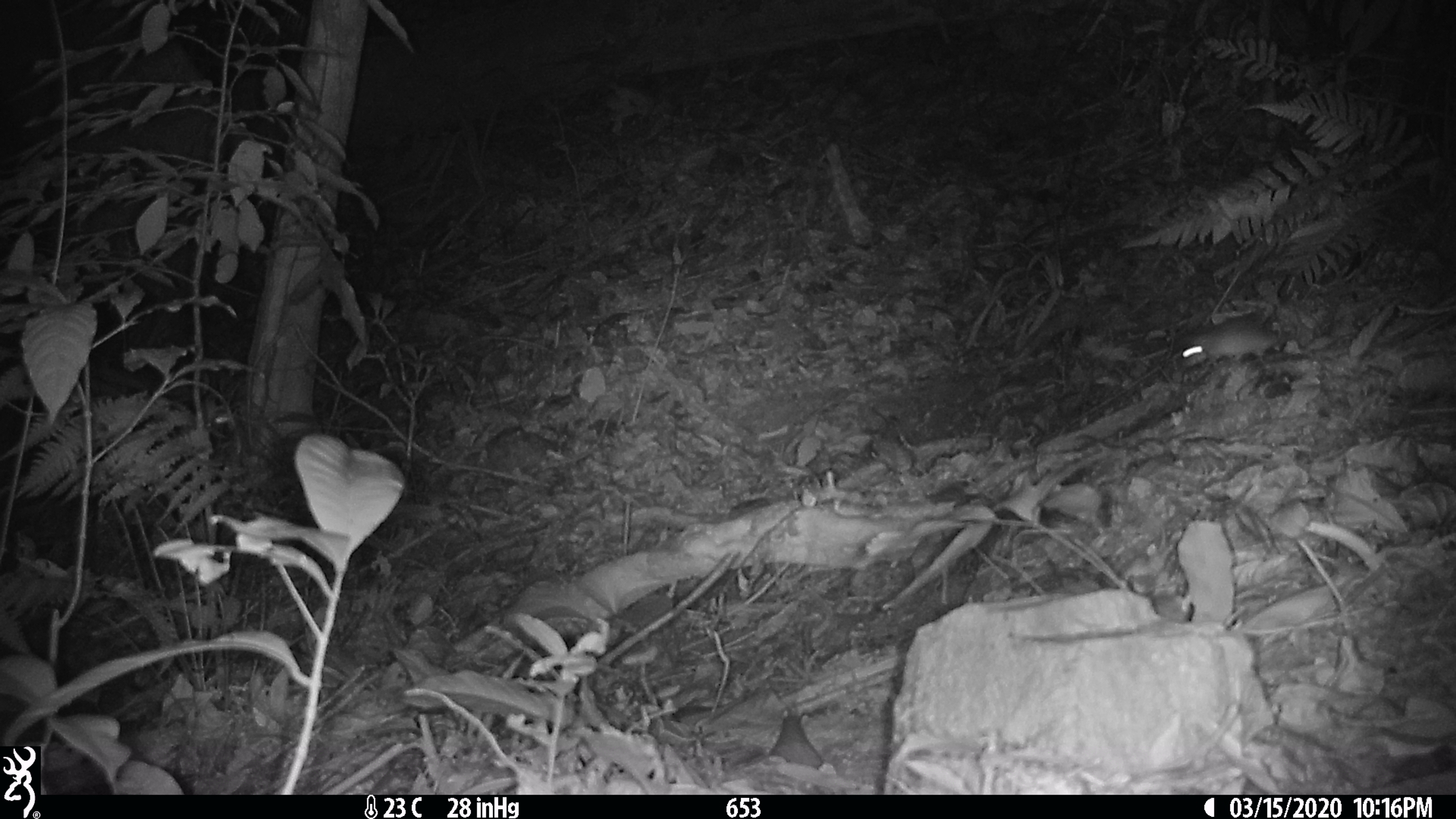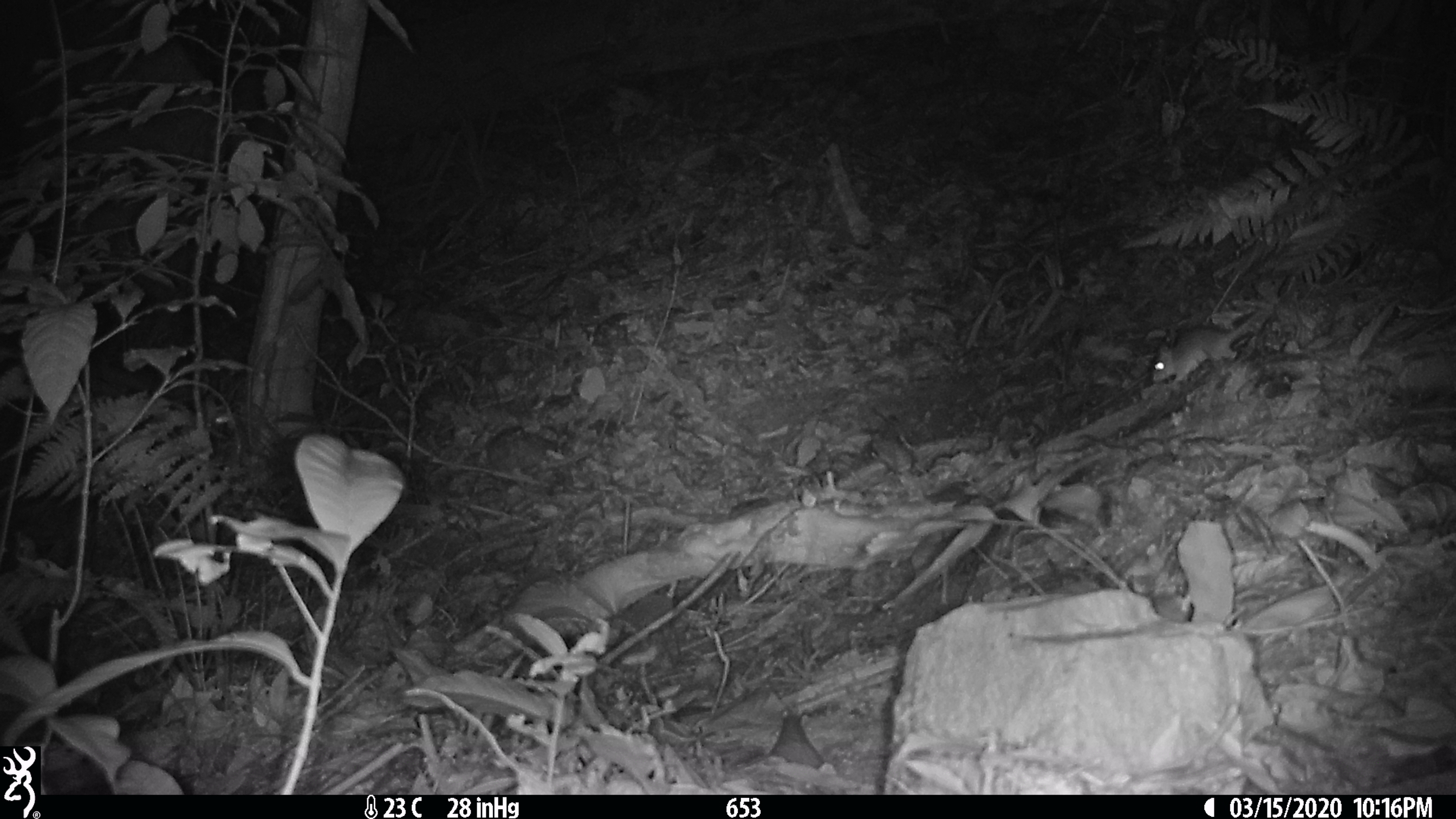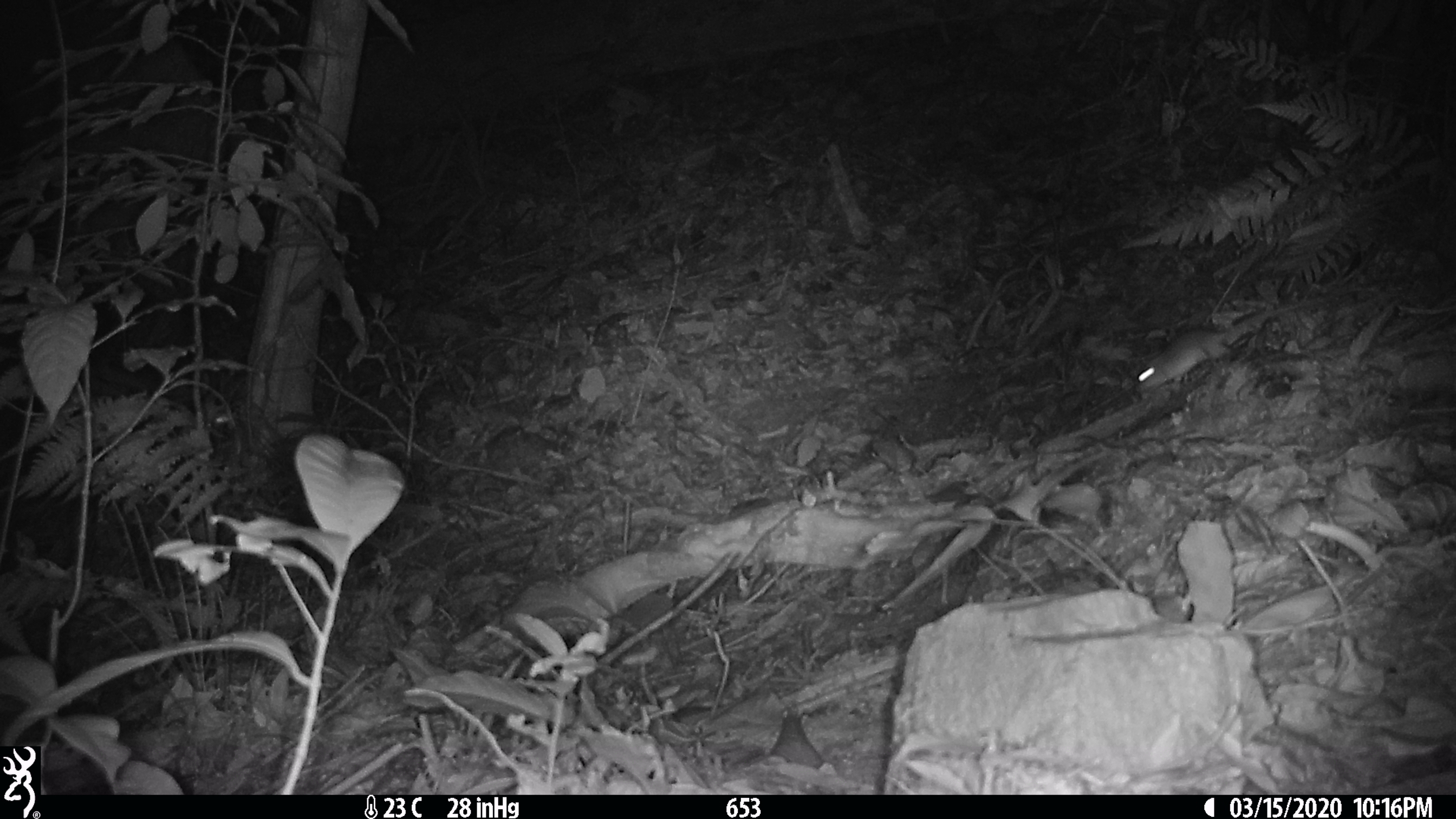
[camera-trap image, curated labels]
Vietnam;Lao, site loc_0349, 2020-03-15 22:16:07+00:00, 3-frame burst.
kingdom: Animalia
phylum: Chordata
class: Mammalia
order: Rodentia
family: Muridae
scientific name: Muridae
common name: old-world mice and rats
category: unidentified murid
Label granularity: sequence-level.